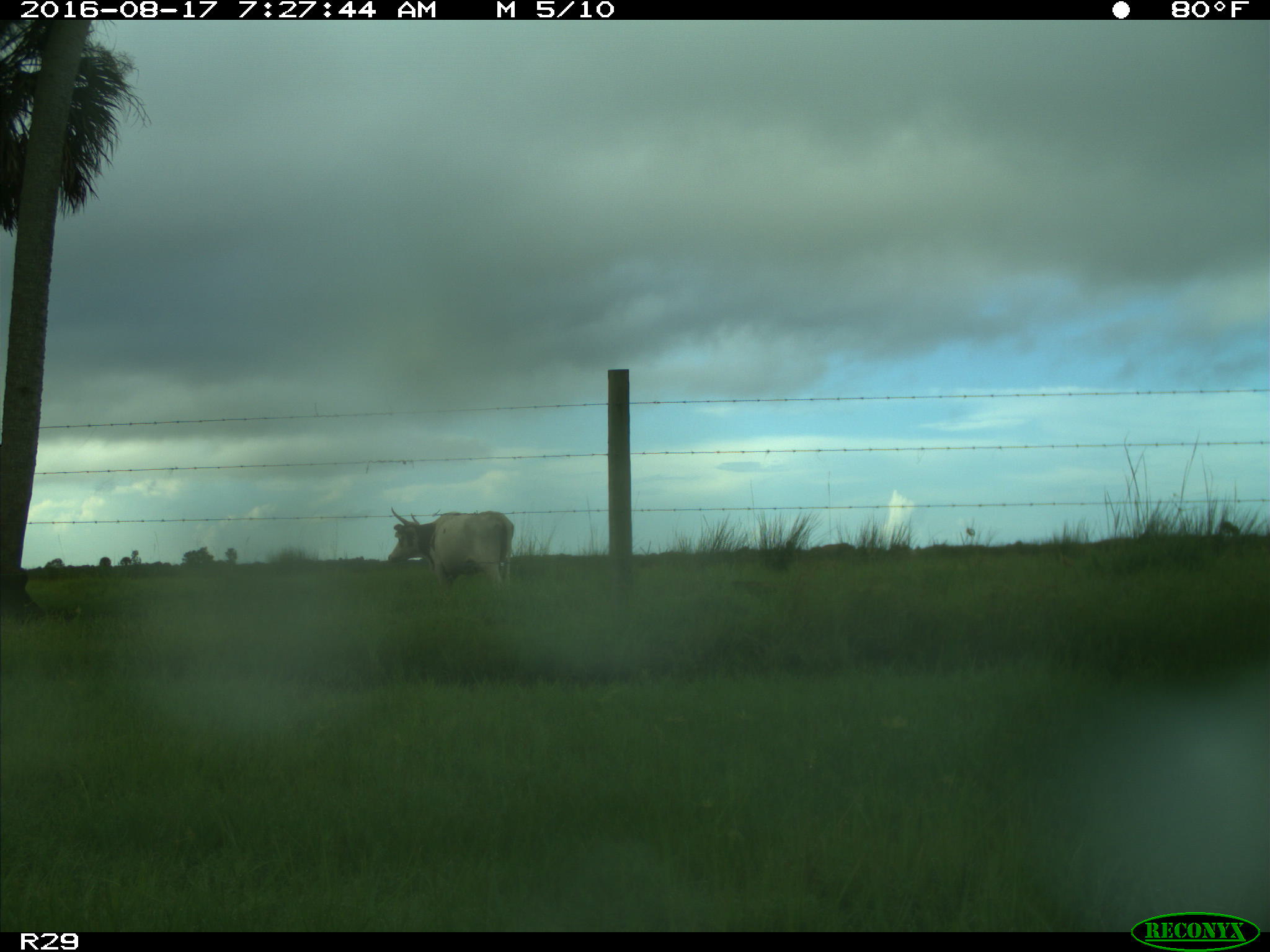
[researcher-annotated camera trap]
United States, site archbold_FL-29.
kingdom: Animalia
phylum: Chordata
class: Mammalia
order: Artiodactyla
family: Bovidae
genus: Bos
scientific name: Bos taurus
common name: domestic cow